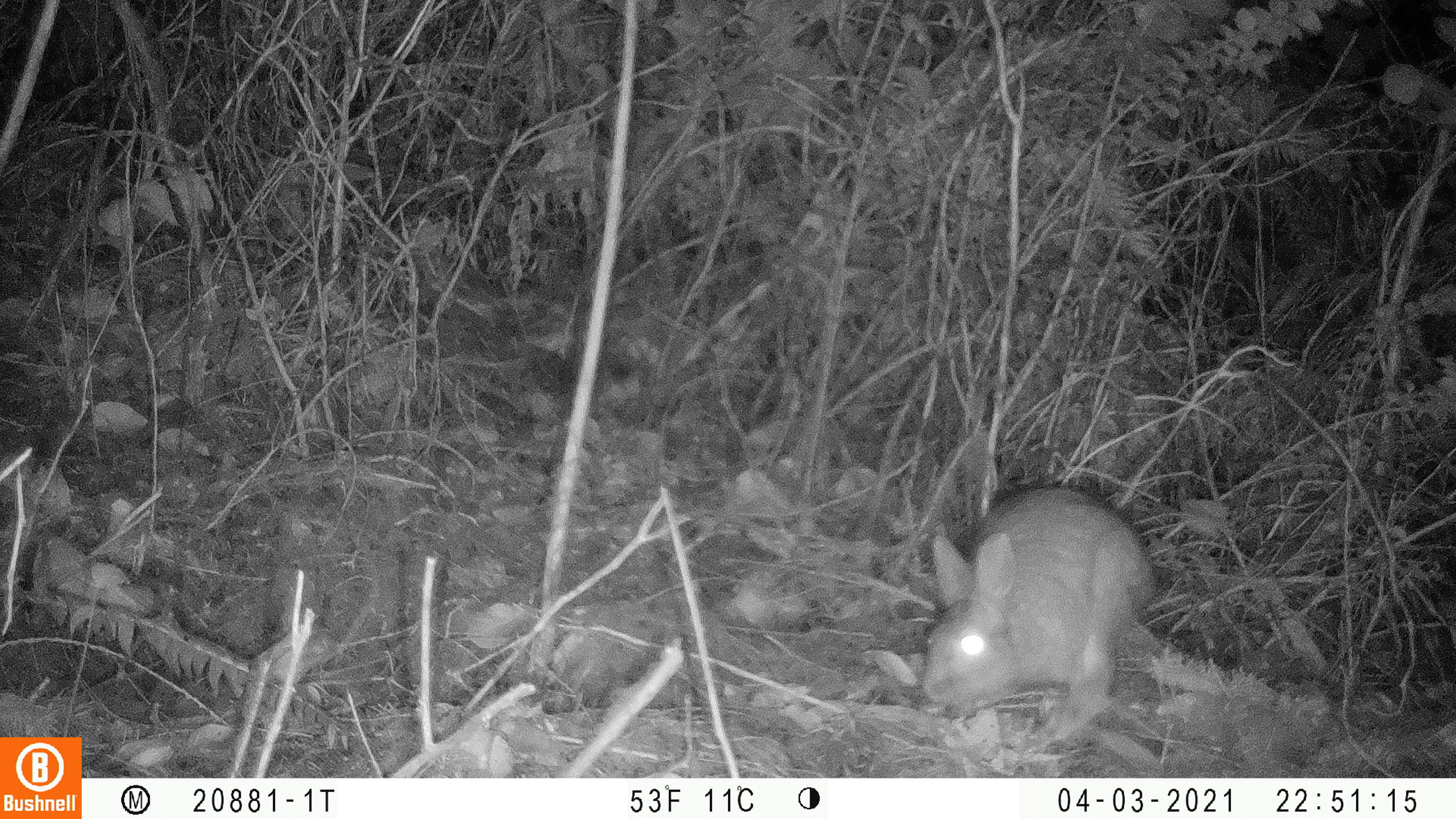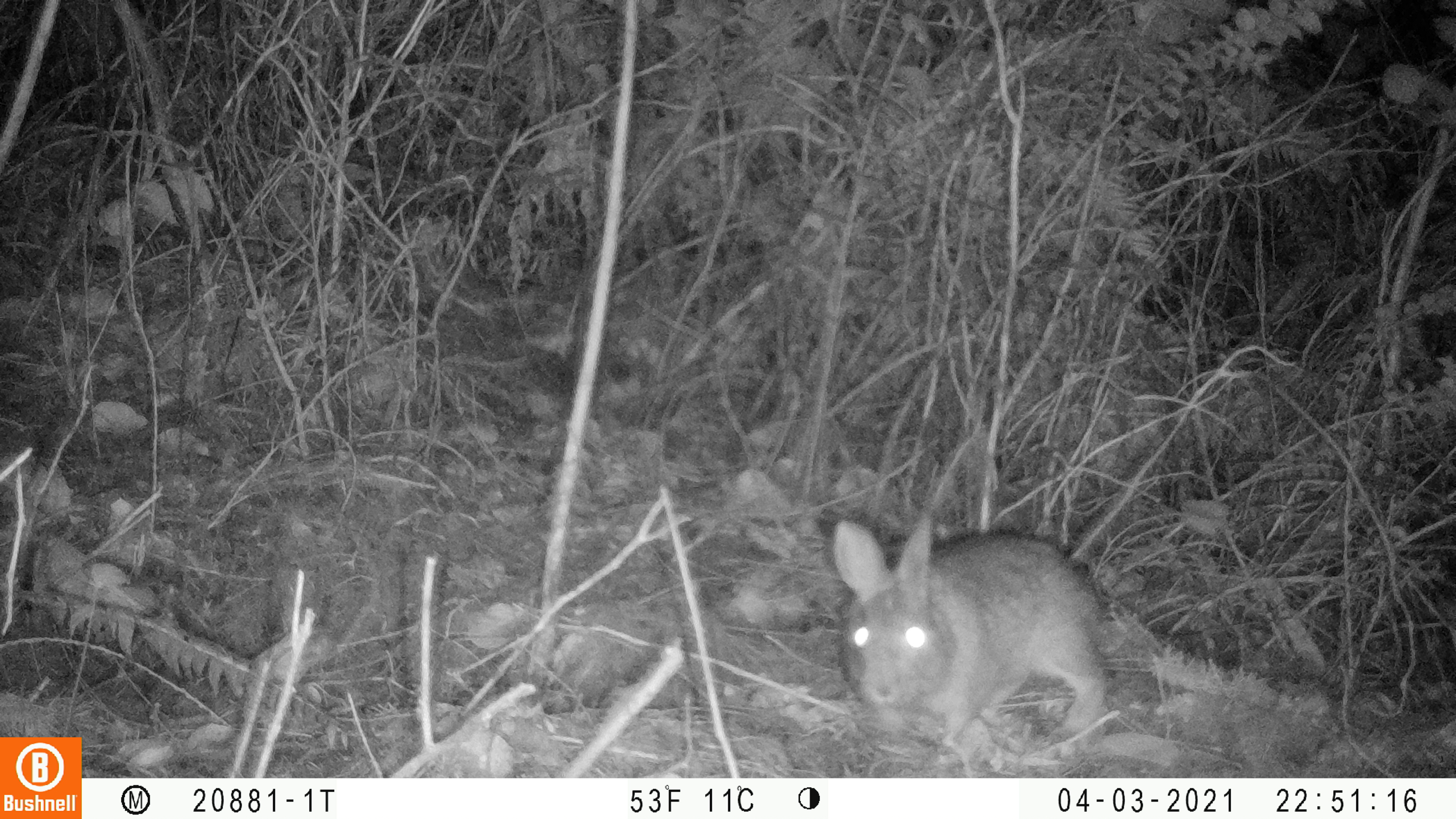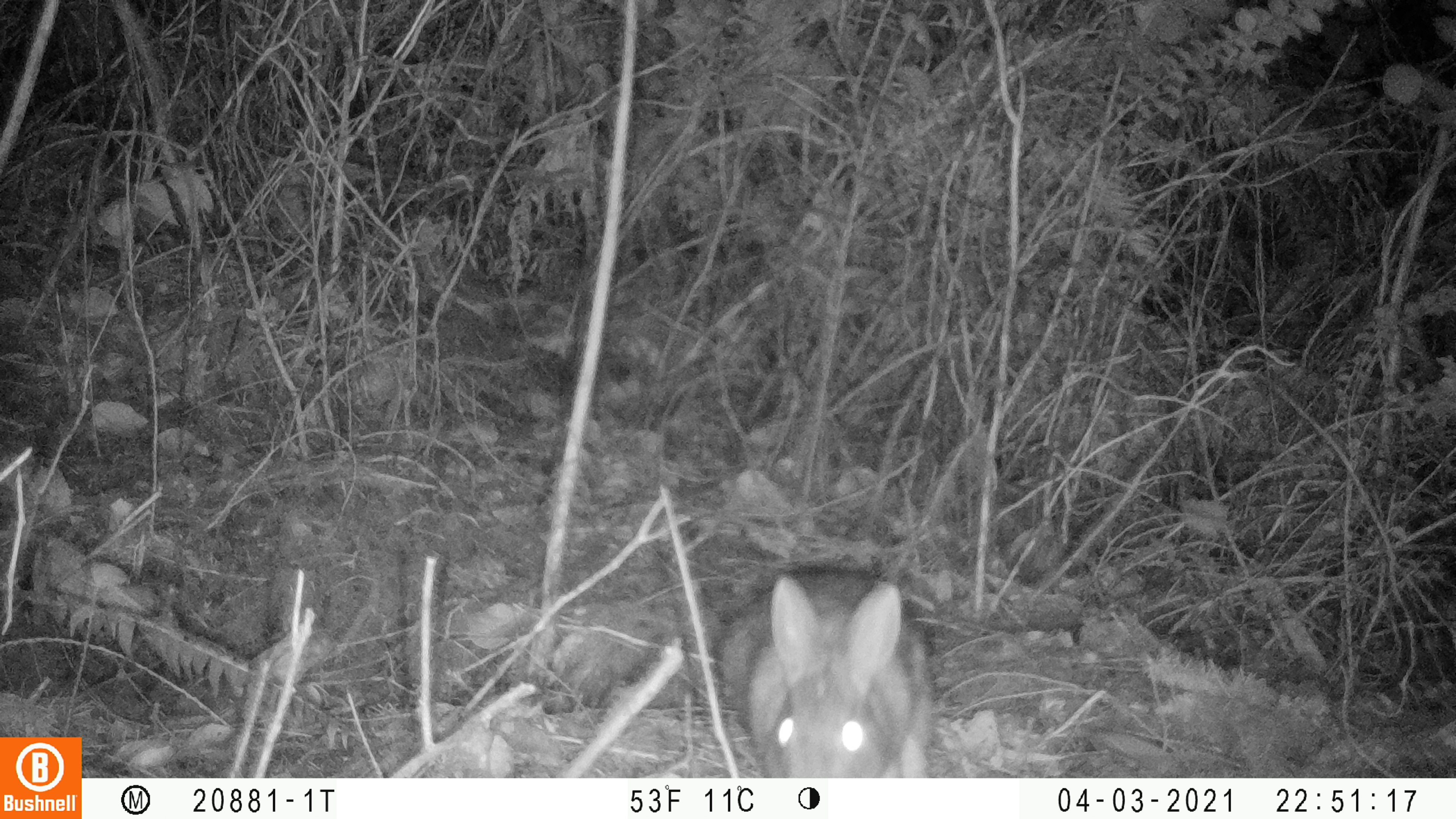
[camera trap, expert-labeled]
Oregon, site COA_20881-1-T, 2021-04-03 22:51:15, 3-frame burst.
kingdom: Animalia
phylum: Chordata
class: Mammalia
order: Lagomorpha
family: Leporidae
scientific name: Leporidae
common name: hares and rabbits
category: leporidae family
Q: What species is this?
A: Leporidae family (hares and rabbits) (Leporidae).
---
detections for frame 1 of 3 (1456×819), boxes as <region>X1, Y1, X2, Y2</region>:
leporidae family: <region>894, 464, 1176, 760</region>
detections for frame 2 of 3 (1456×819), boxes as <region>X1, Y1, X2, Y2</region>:
leporidae family: <region>825, 499, 1121, 773</region>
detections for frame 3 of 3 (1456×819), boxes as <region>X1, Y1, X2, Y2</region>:
leporidae family: <region>701, 550, 954, 777</region>